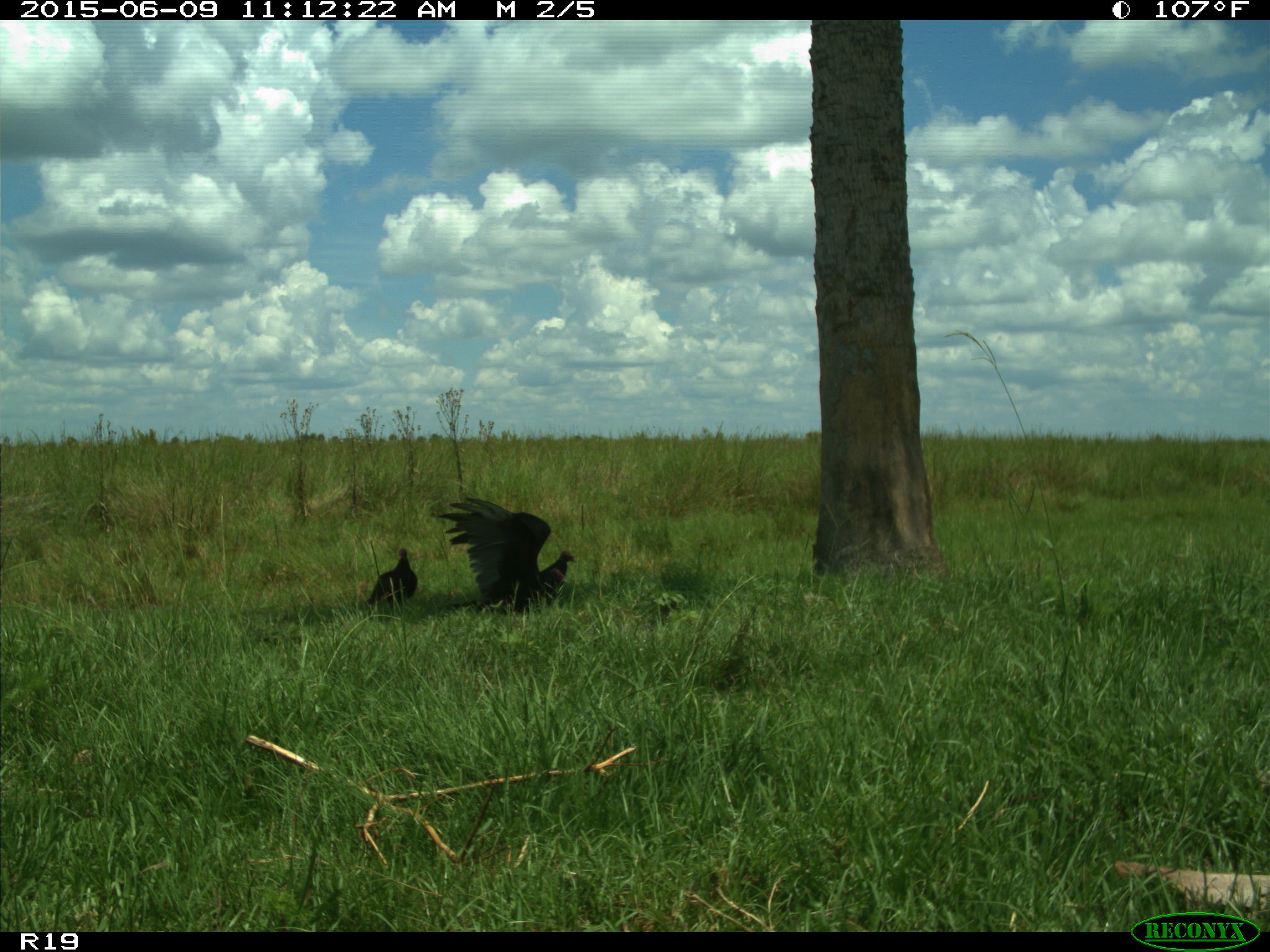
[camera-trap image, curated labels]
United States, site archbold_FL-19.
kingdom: Animalia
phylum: Chordata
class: Aves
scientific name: Aves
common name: birds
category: unidentified bird